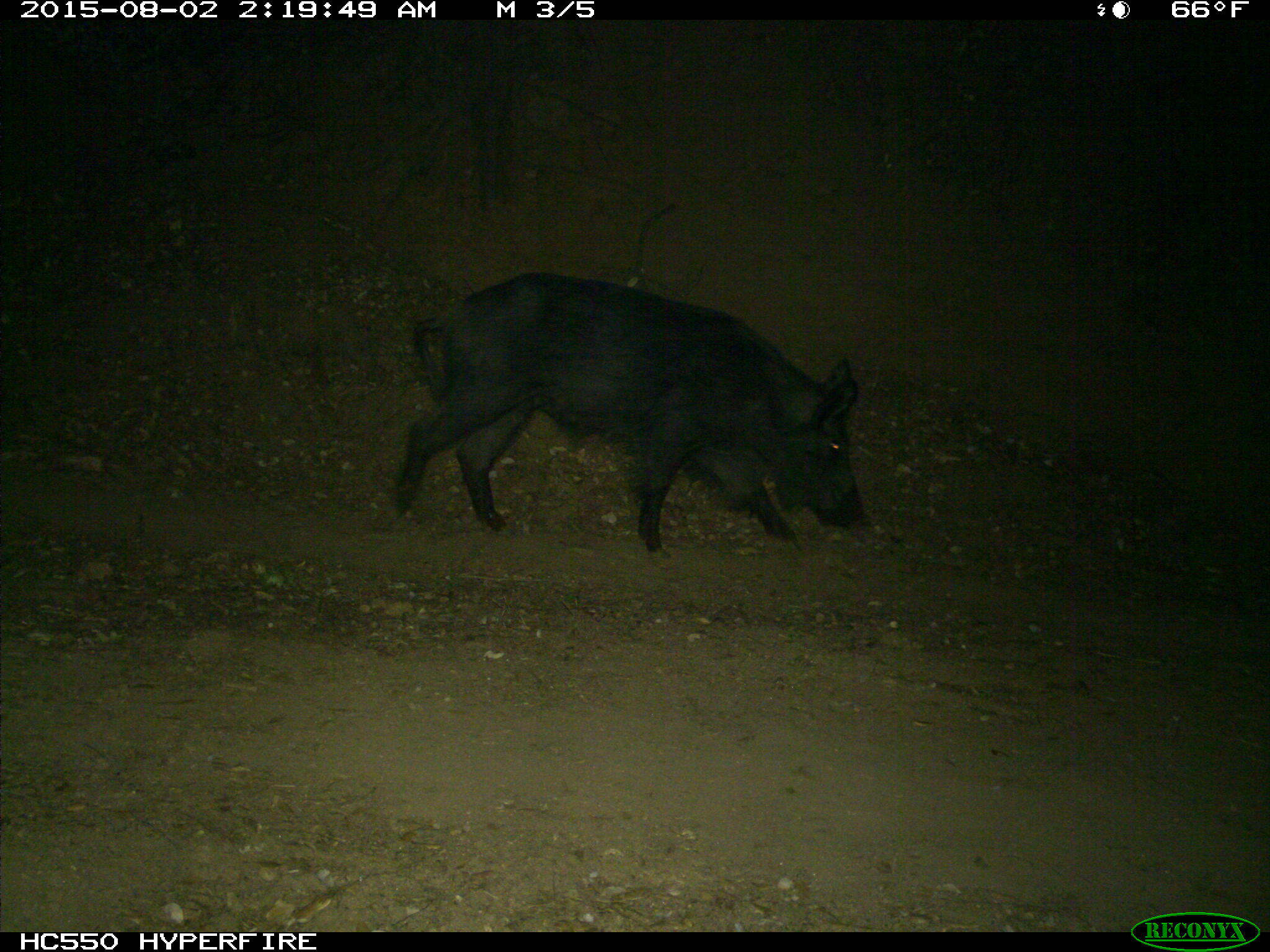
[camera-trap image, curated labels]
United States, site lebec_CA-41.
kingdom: Animalia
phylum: Chordata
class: Mammalia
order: Artiodactyla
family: Suidae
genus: Sus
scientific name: Sus scrofa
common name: wild boar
Sus scrofa (wild boar).